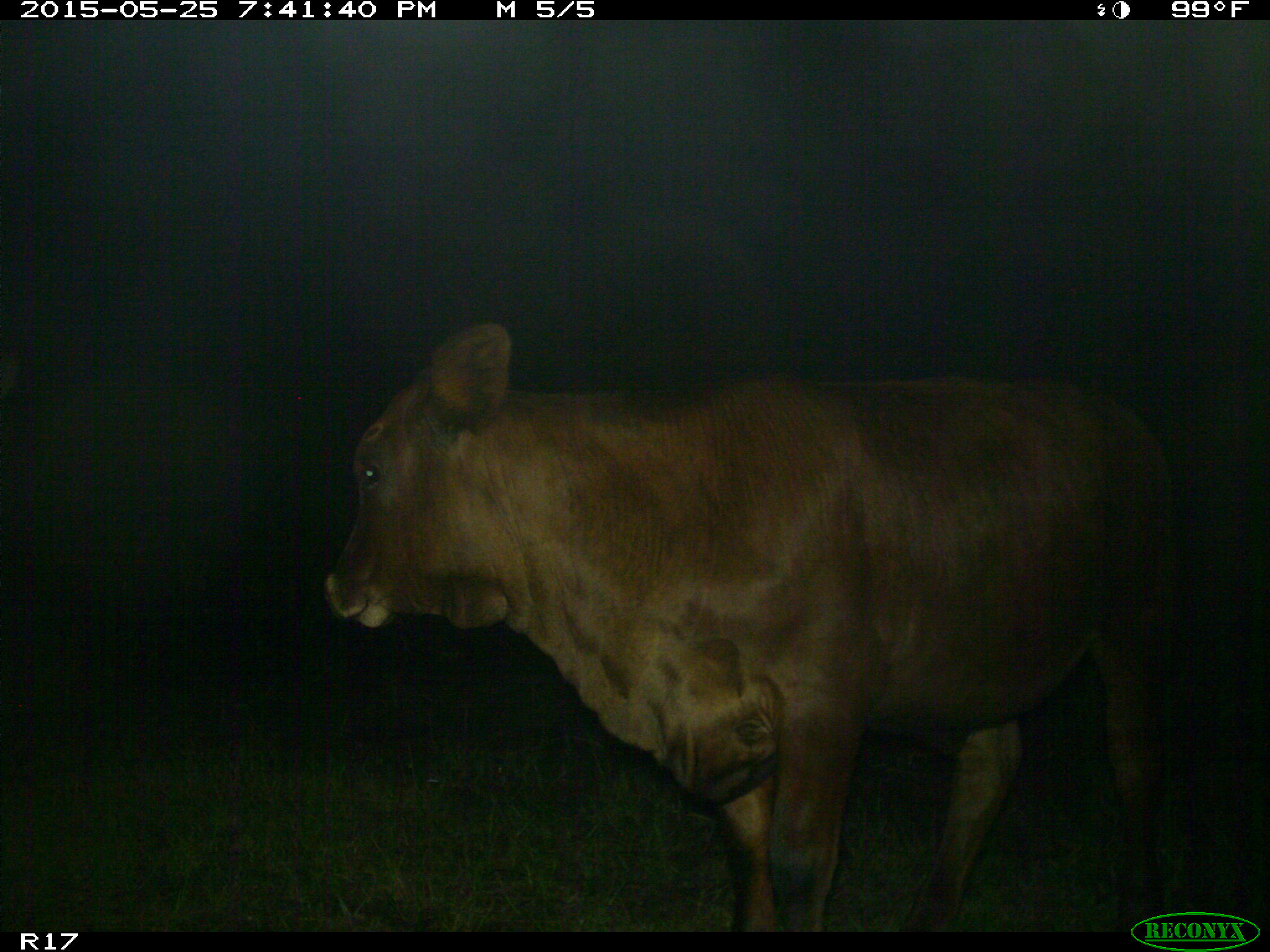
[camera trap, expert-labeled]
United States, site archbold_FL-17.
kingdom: Animalia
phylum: Chordata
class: Mammalia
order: Artiodactyla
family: Bovidae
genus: Bos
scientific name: Bos taurus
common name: domestic cow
Bos taurus (domestic cow).